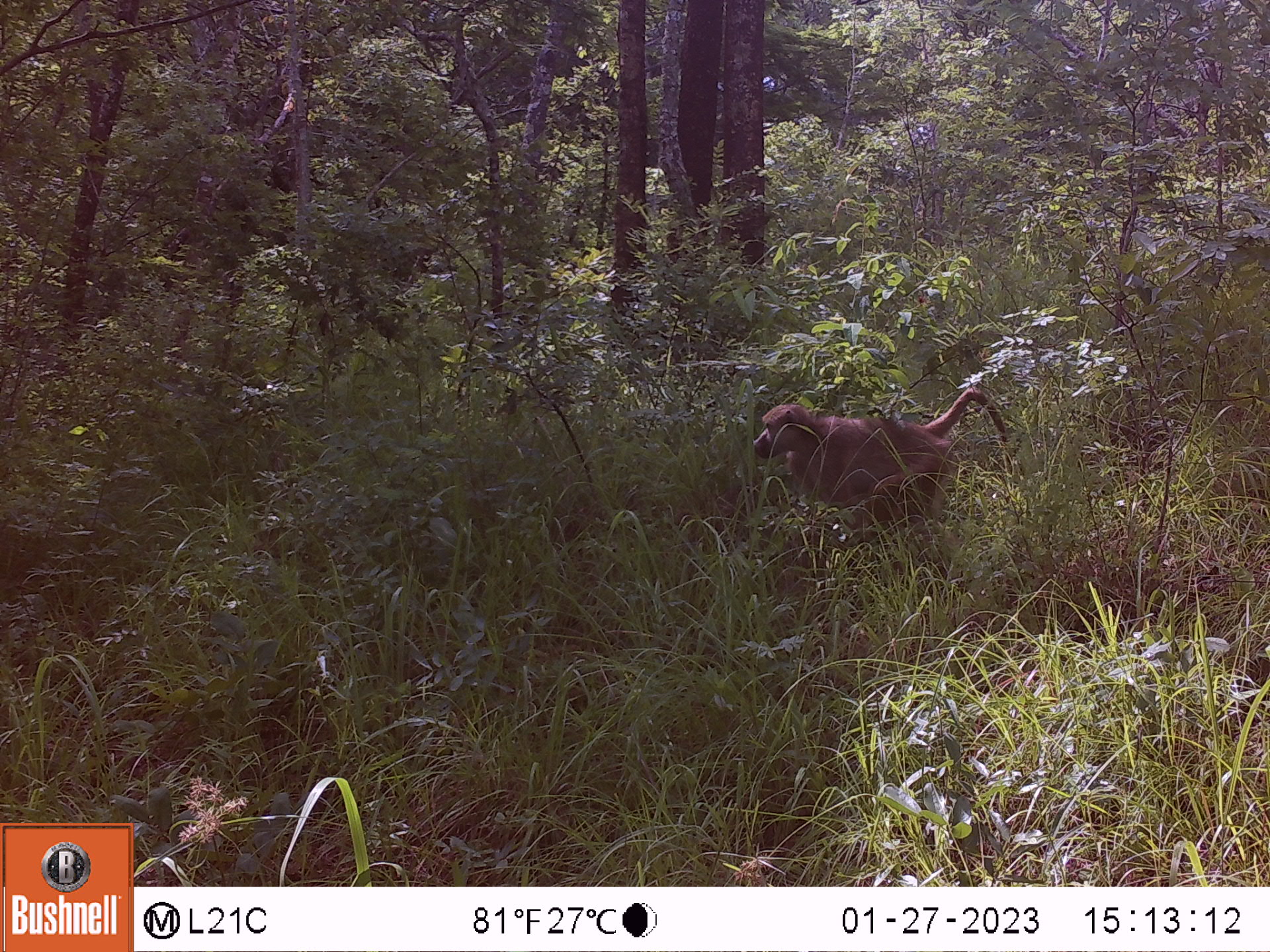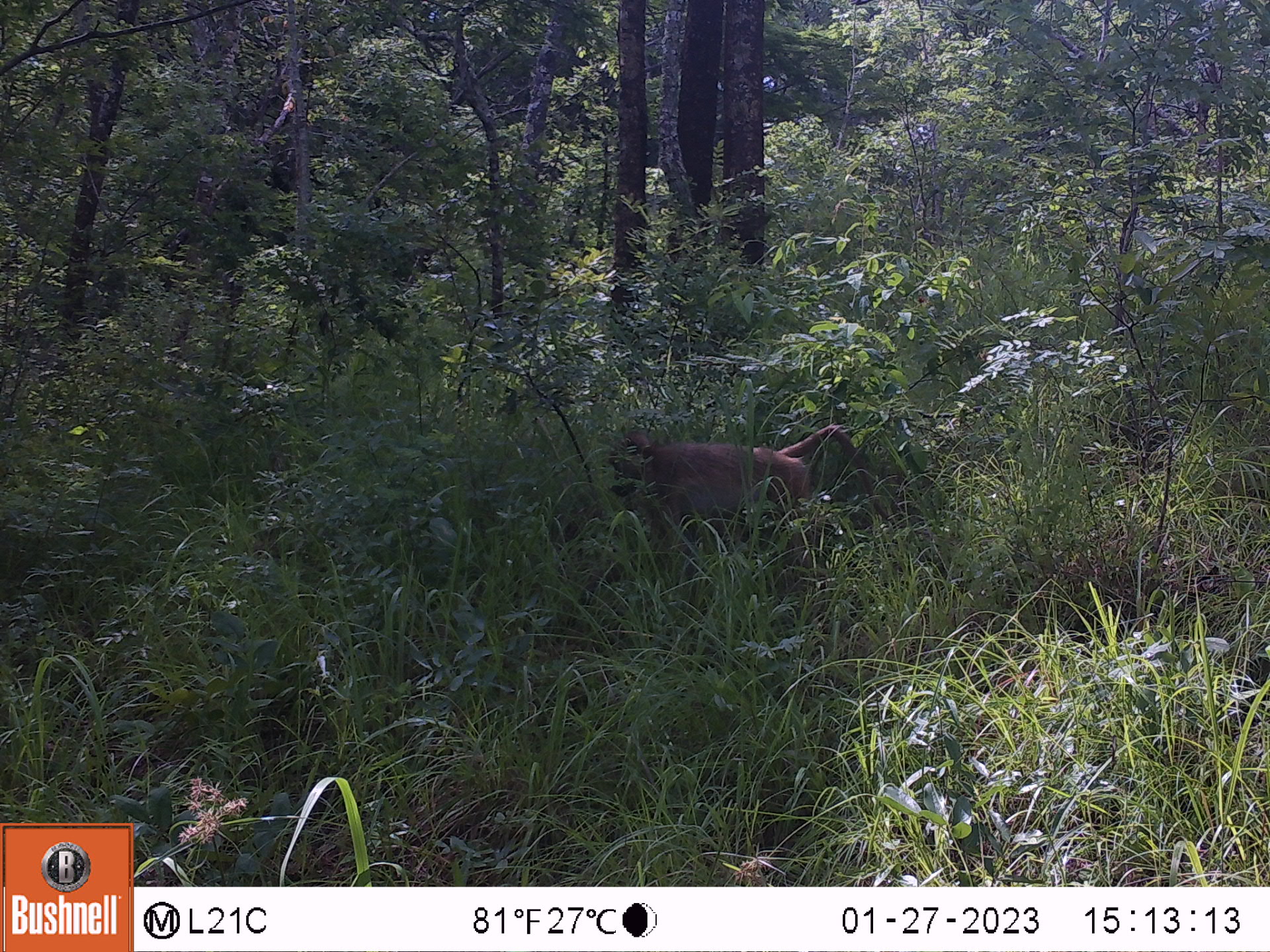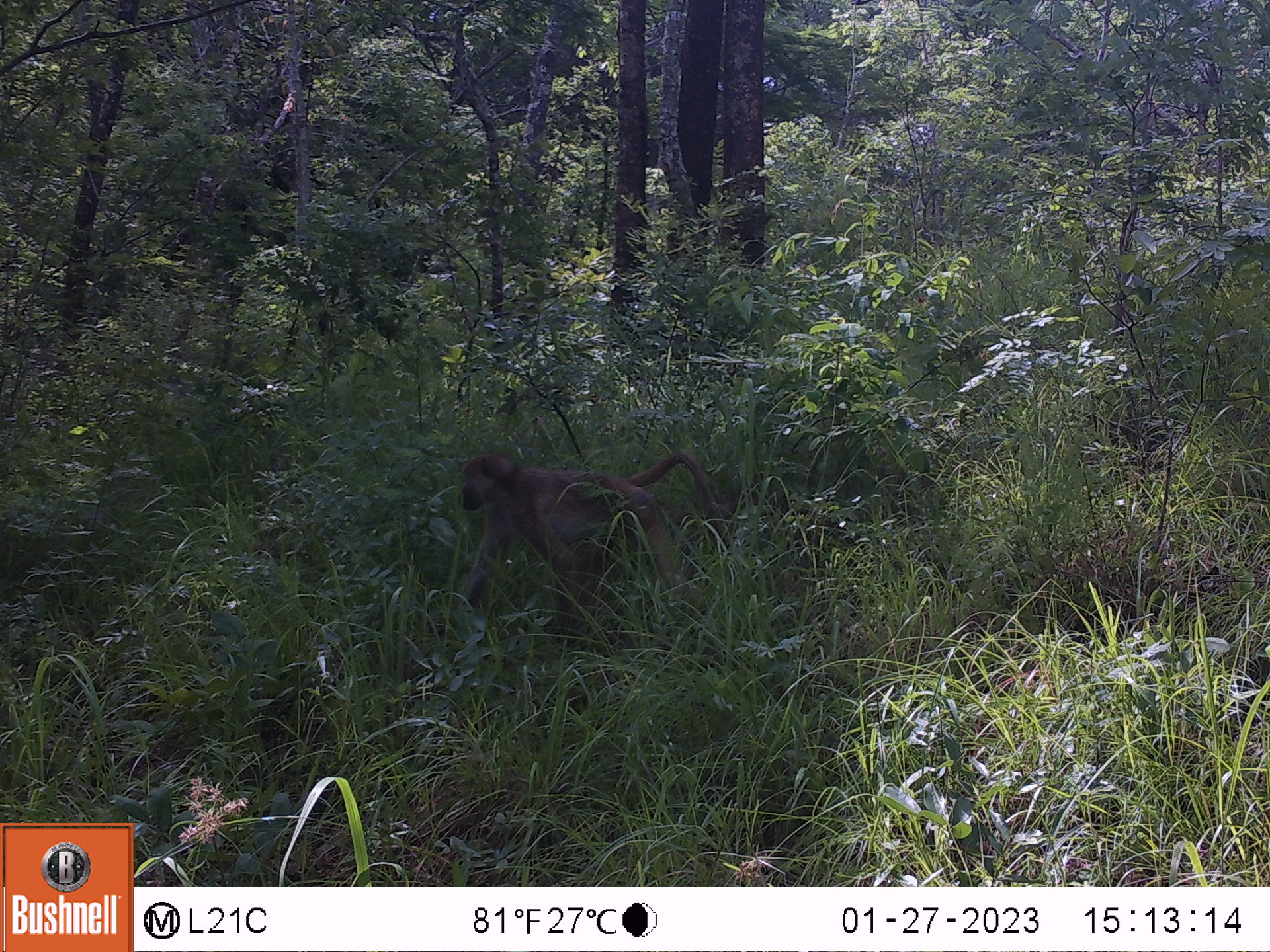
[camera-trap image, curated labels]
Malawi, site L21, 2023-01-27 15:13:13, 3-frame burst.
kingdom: Animalia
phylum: Chordata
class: Mammalia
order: Primates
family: Cercopithecidae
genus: Papio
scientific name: Papio cynocephalus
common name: yellow baboon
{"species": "yellow baboon (Papio cynocephalus)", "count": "1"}